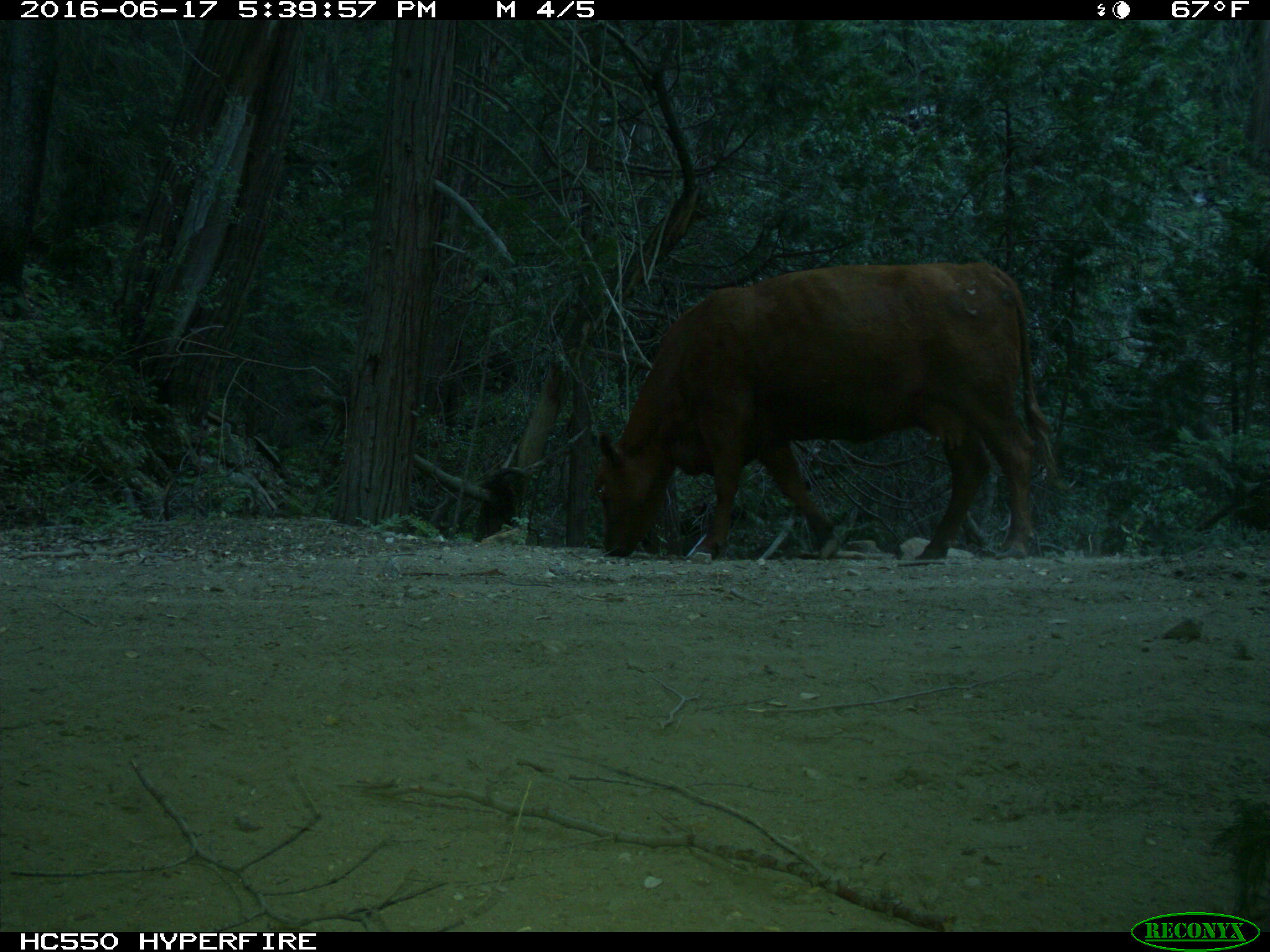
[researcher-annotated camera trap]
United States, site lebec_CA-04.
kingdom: Animalia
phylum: Chordata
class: Mammalia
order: Artiodactyla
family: Bovidae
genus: Bos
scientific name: Bos taurus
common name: domestic cow